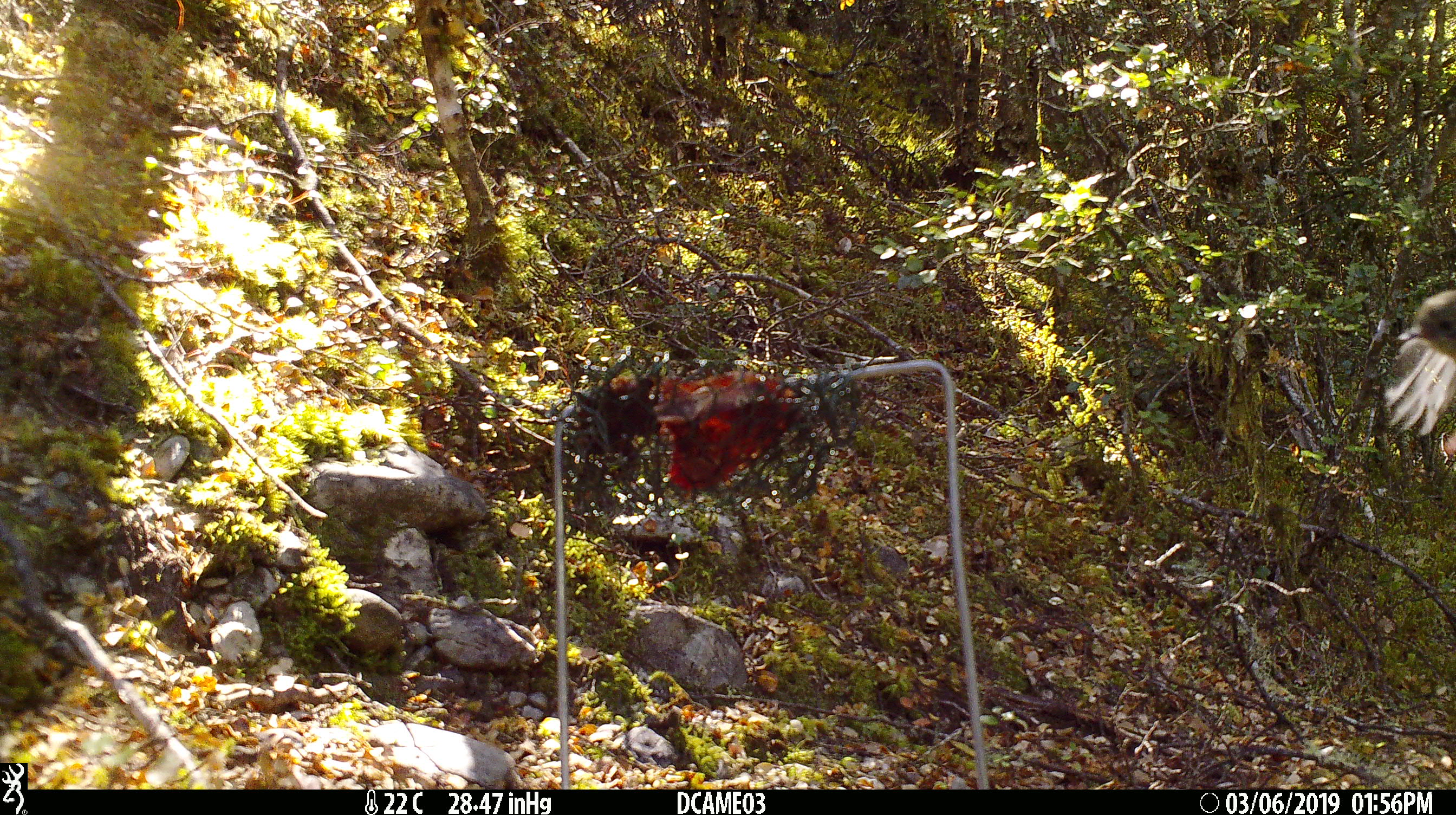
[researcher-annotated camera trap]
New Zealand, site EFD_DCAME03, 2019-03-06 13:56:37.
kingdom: Animalia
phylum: Chordata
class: Aves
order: Passeriformes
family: Acanthisittidae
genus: Acanthisitta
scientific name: Acanthisitta chloris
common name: rifleman